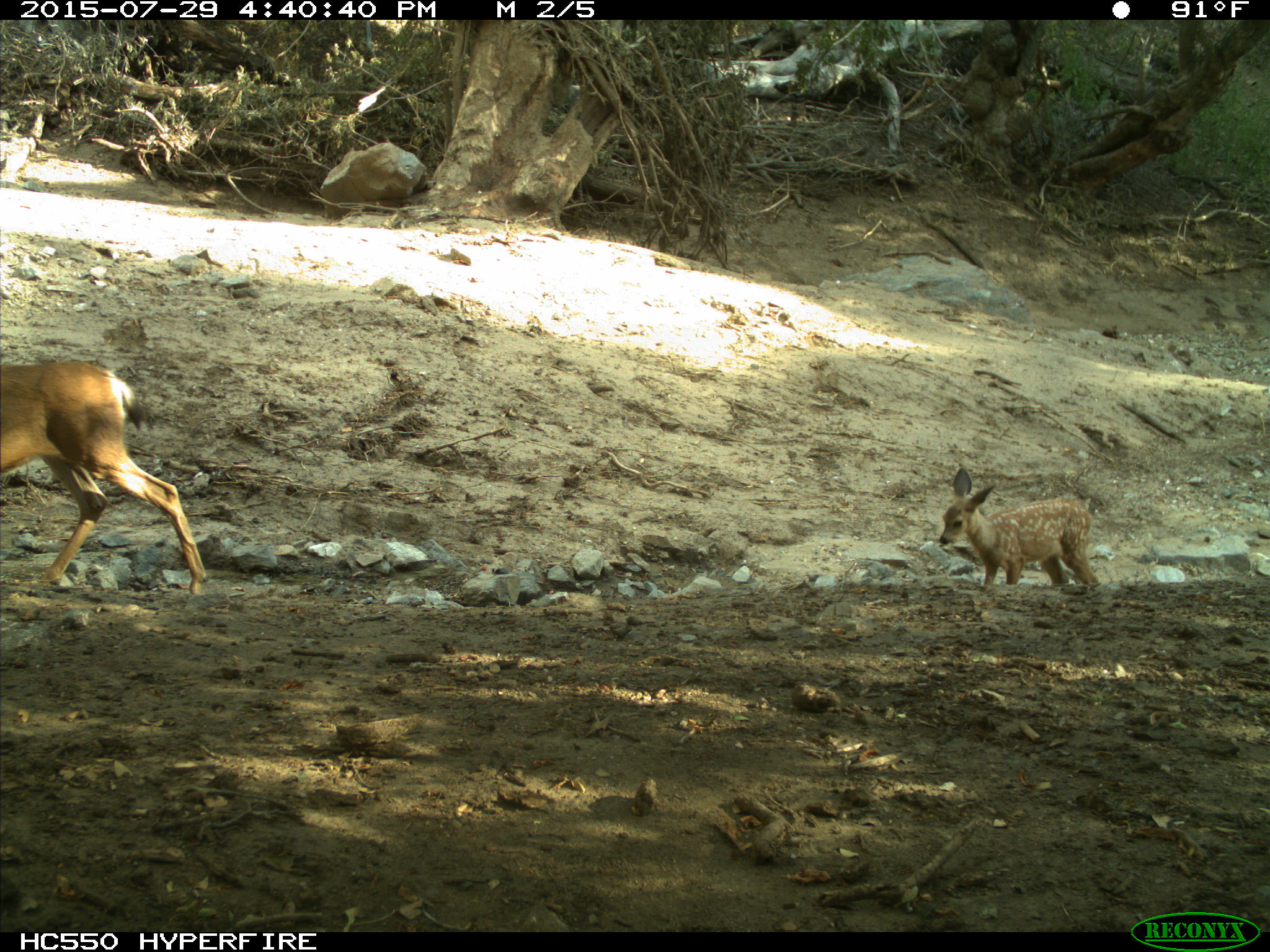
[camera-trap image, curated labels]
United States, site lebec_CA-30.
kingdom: Animalia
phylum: Chordata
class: Mammalia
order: Artiodactyla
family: Cervidae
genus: Odocoileus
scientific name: Odocoileus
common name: deer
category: unidentified deer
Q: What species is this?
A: Unidentified deer (deer) (Odocoileus).